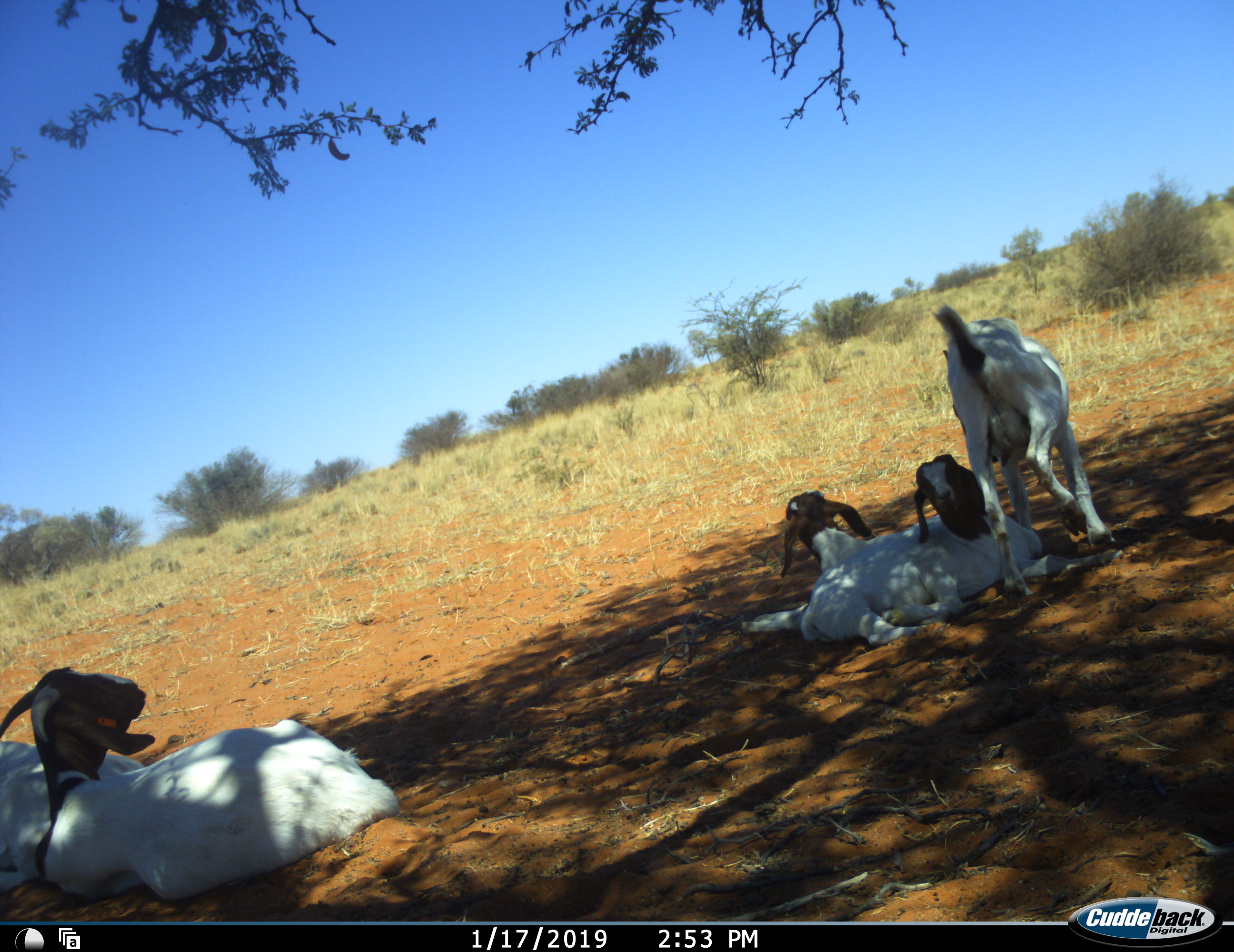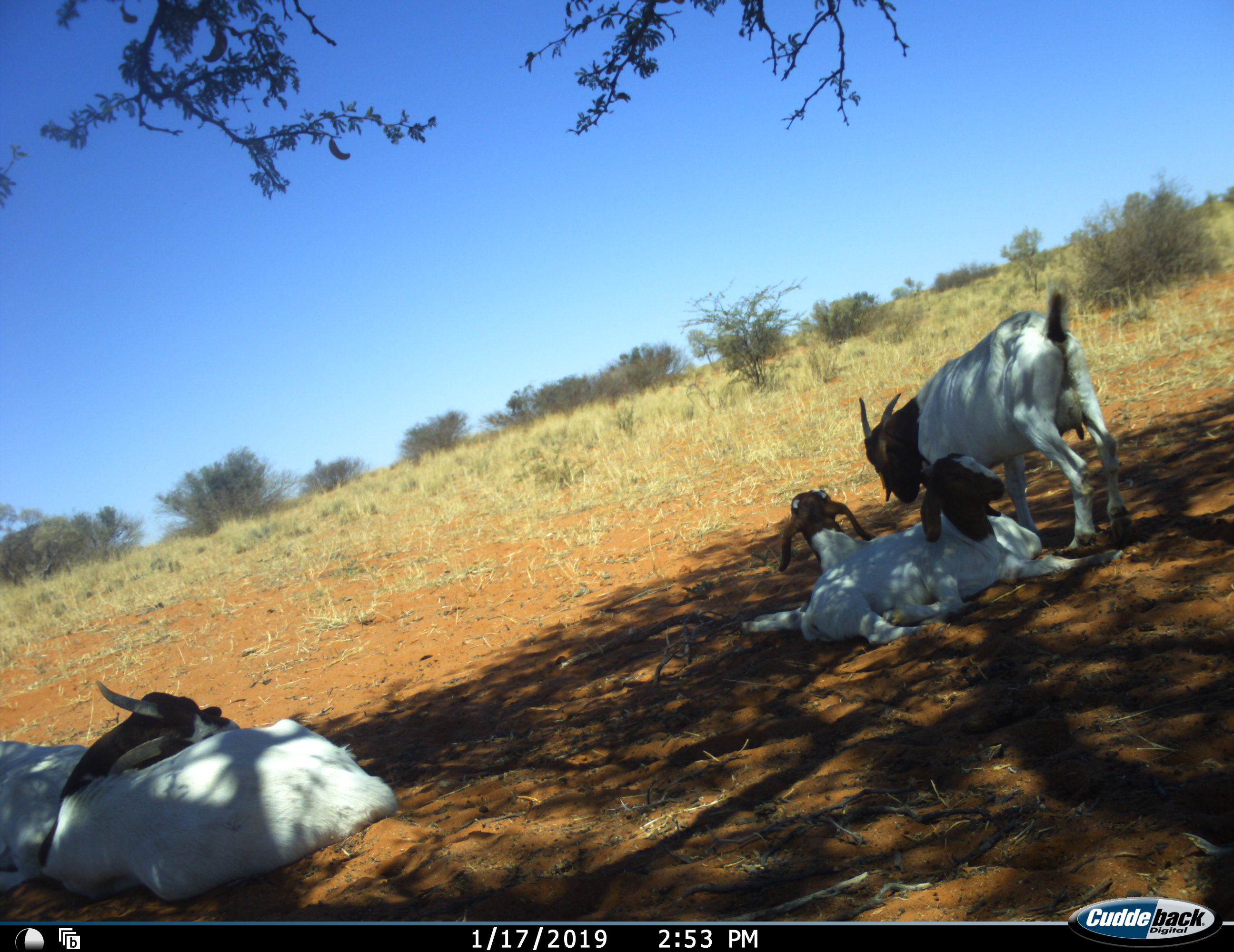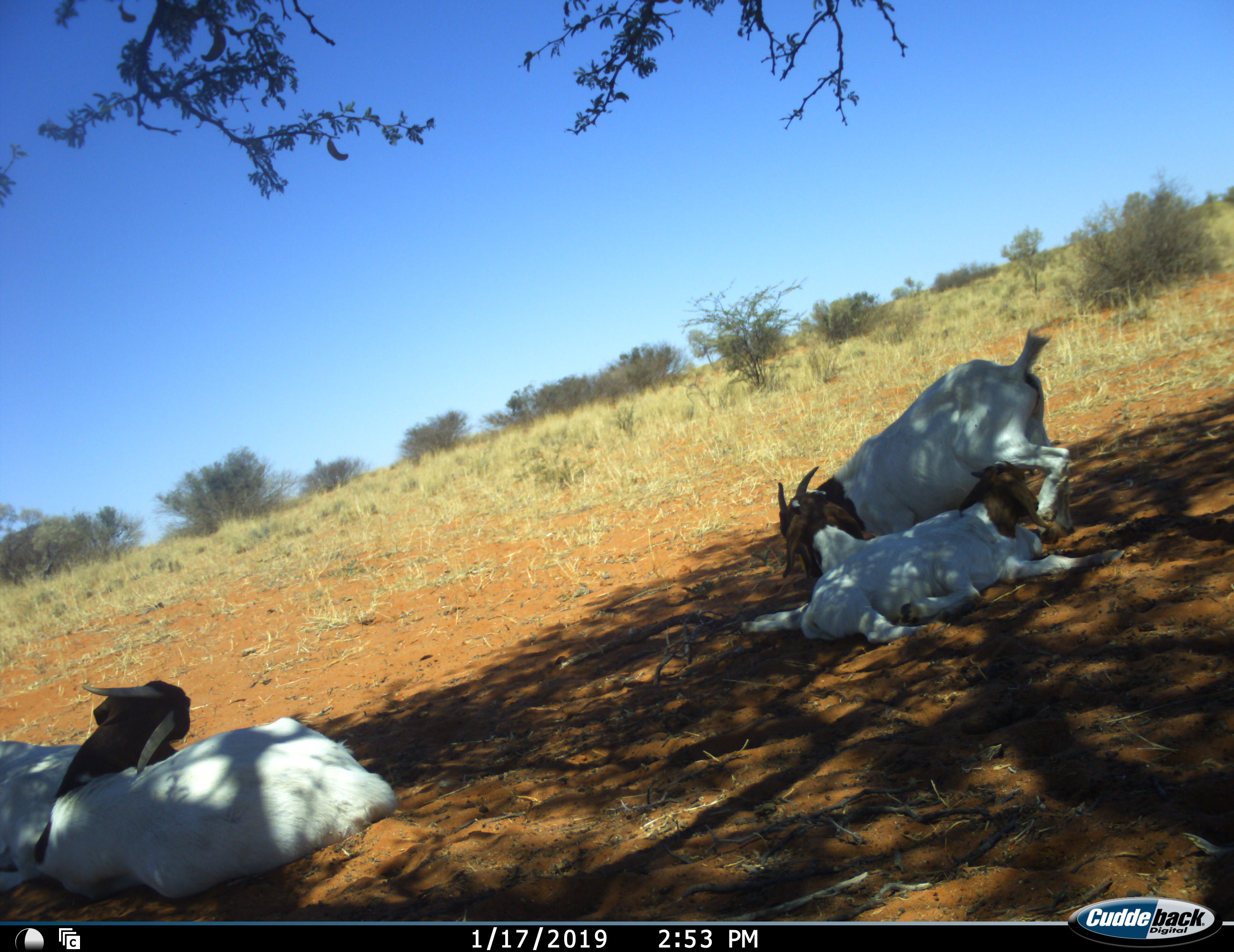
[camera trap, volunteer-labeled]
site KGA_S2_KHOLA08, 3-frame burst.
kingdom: Animalia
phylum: Chordata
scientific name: Vertebrata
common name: domestic animal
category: domesticanimal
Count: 5.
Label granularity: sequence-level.